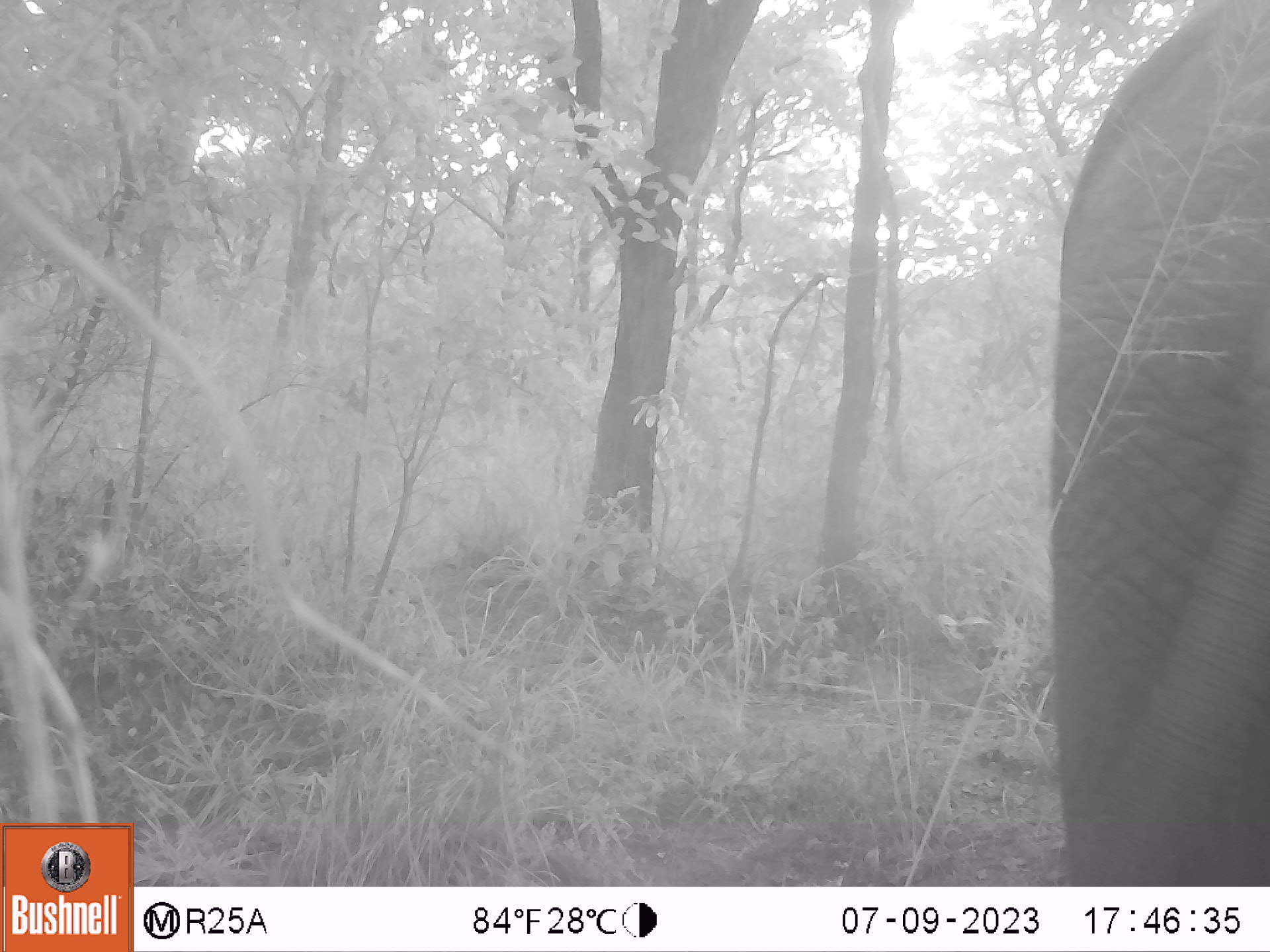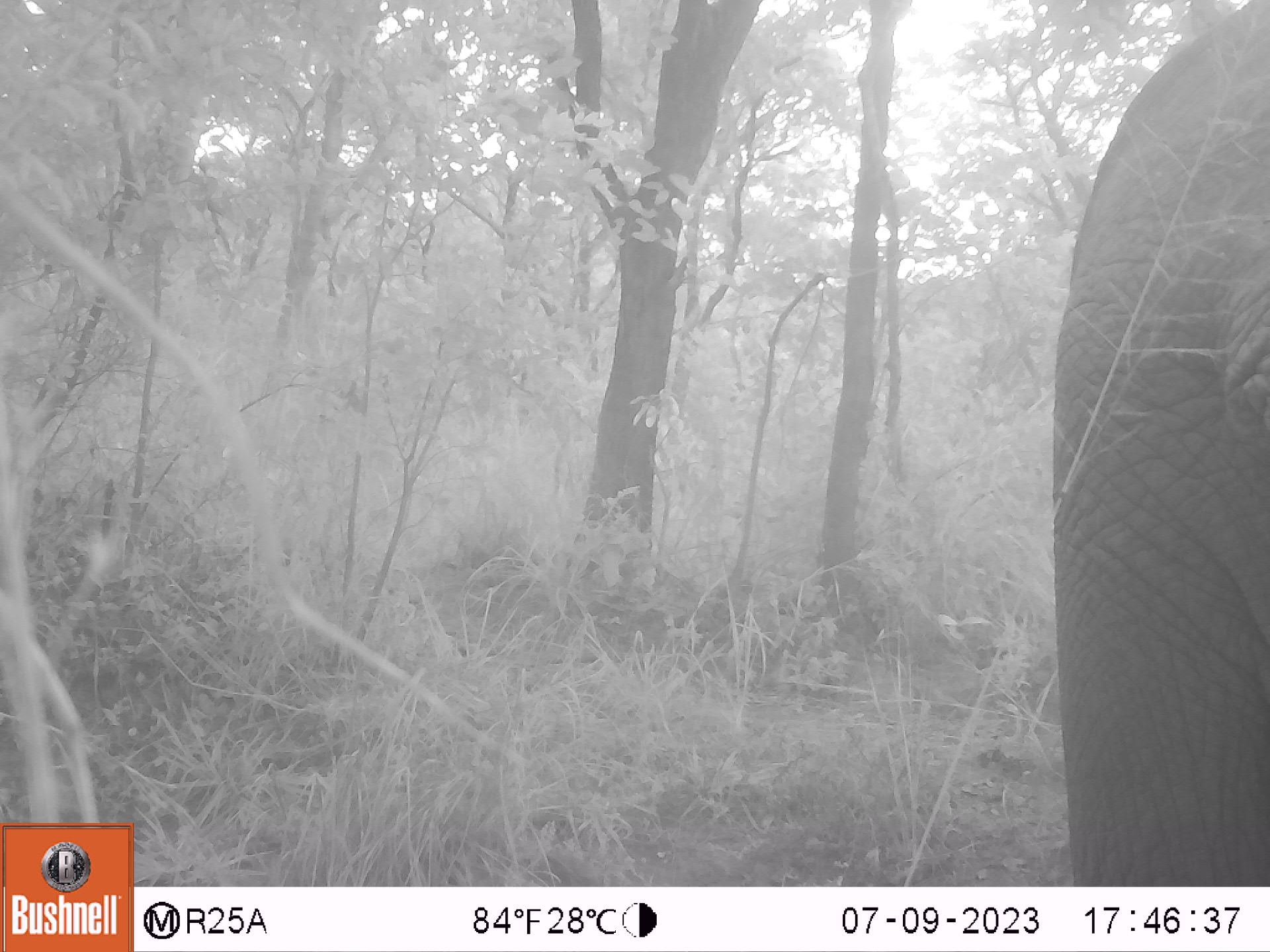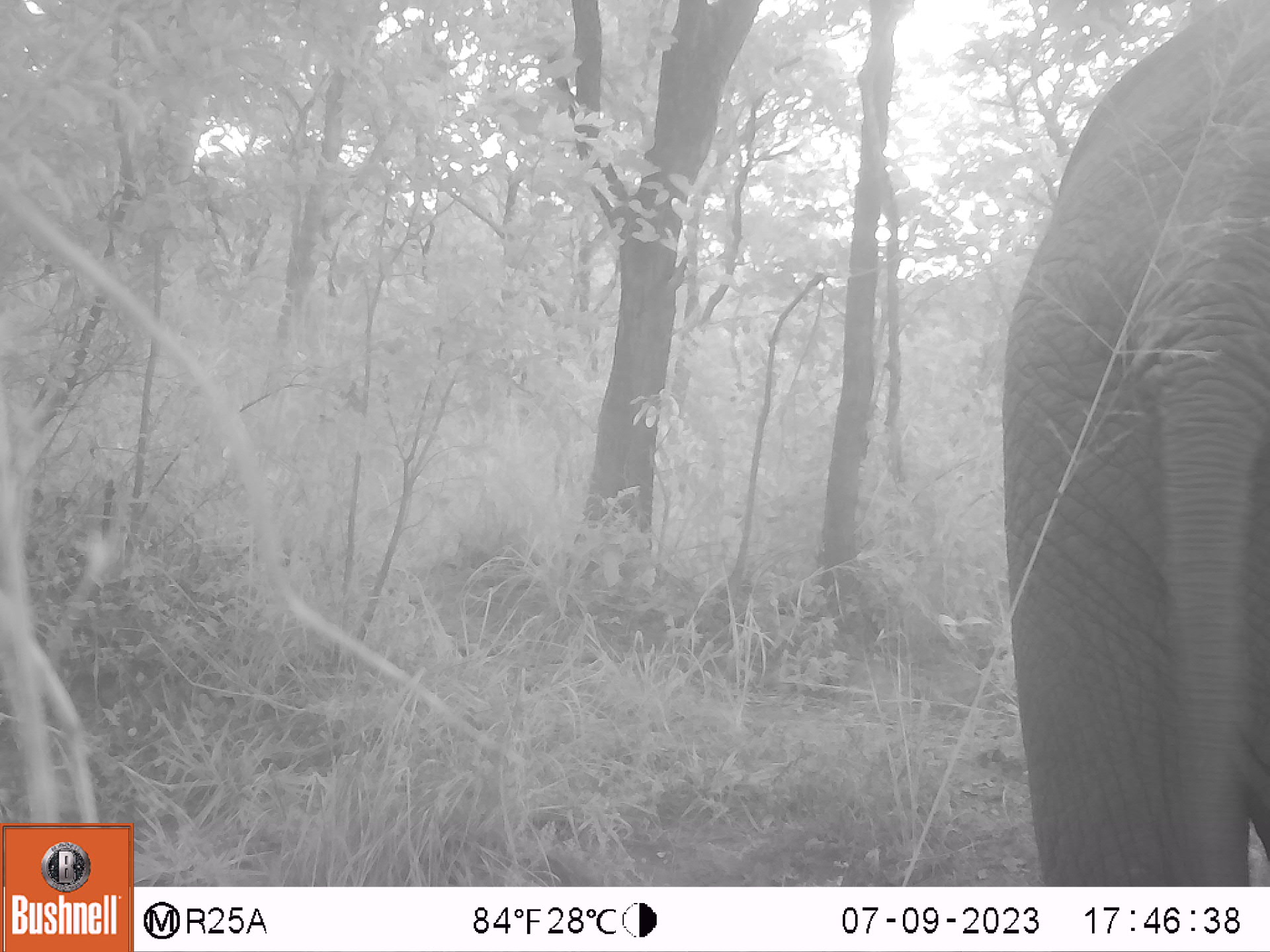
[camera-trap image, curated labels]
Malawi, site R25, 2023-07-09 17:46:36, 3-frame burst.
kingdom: Animalia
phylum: Chordata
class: Mammalia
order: Proboscidea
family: Elephantidae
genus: Loxodonta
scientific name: Loxodonta africana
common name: african savanna elephant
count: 1